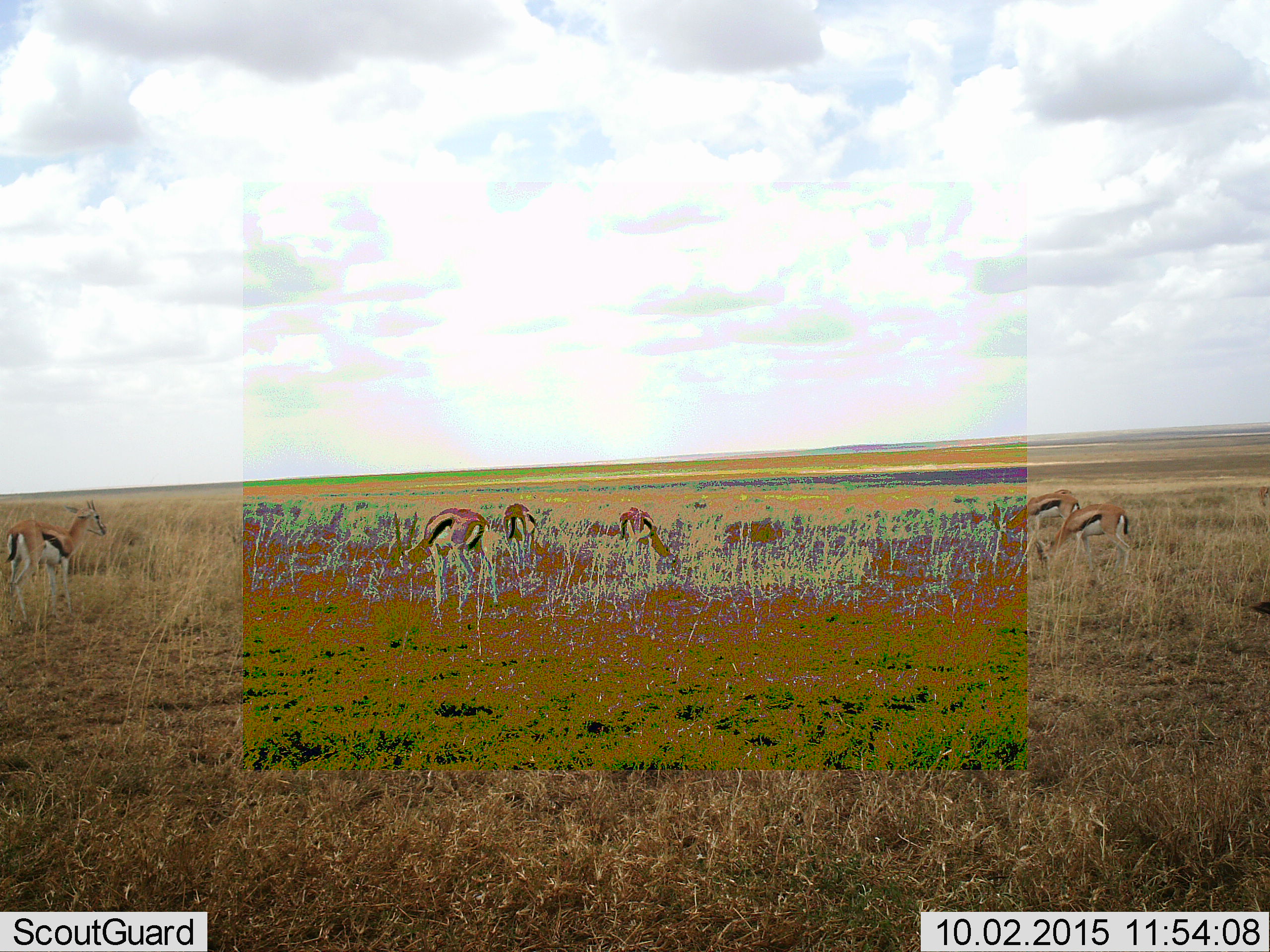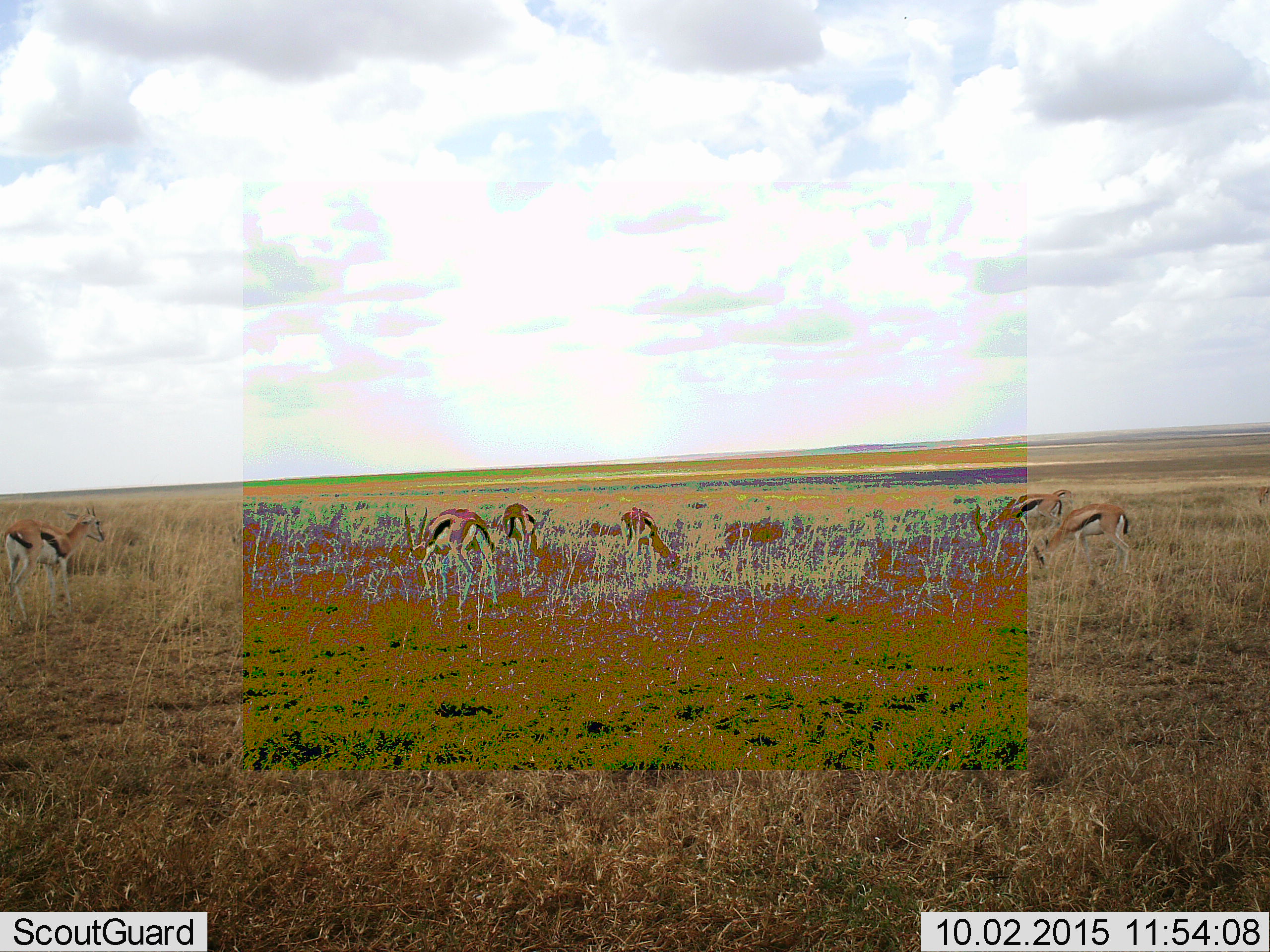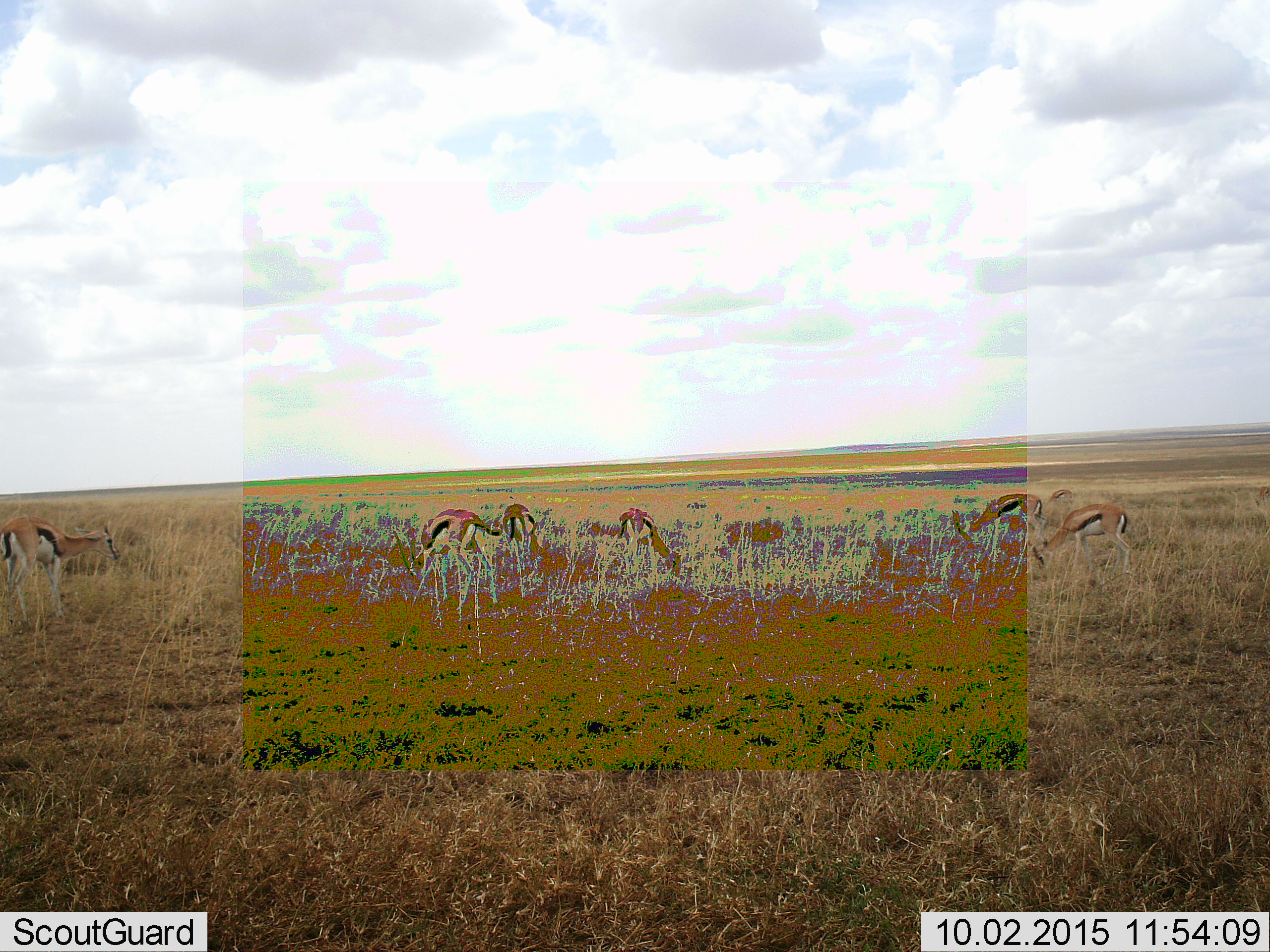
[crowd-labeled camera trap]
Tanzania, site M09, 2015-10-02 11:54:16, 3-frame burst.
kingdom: Animalia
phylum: Chordata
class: Mammalia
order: Artiodactyla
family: Bovidae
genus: Eudorcas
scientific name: Eudorcas thomsonii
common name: thomson's gazelle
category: gazellethomsons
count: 9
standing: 62%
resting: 12%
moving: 25%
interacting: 0%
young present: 25%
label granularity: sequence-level